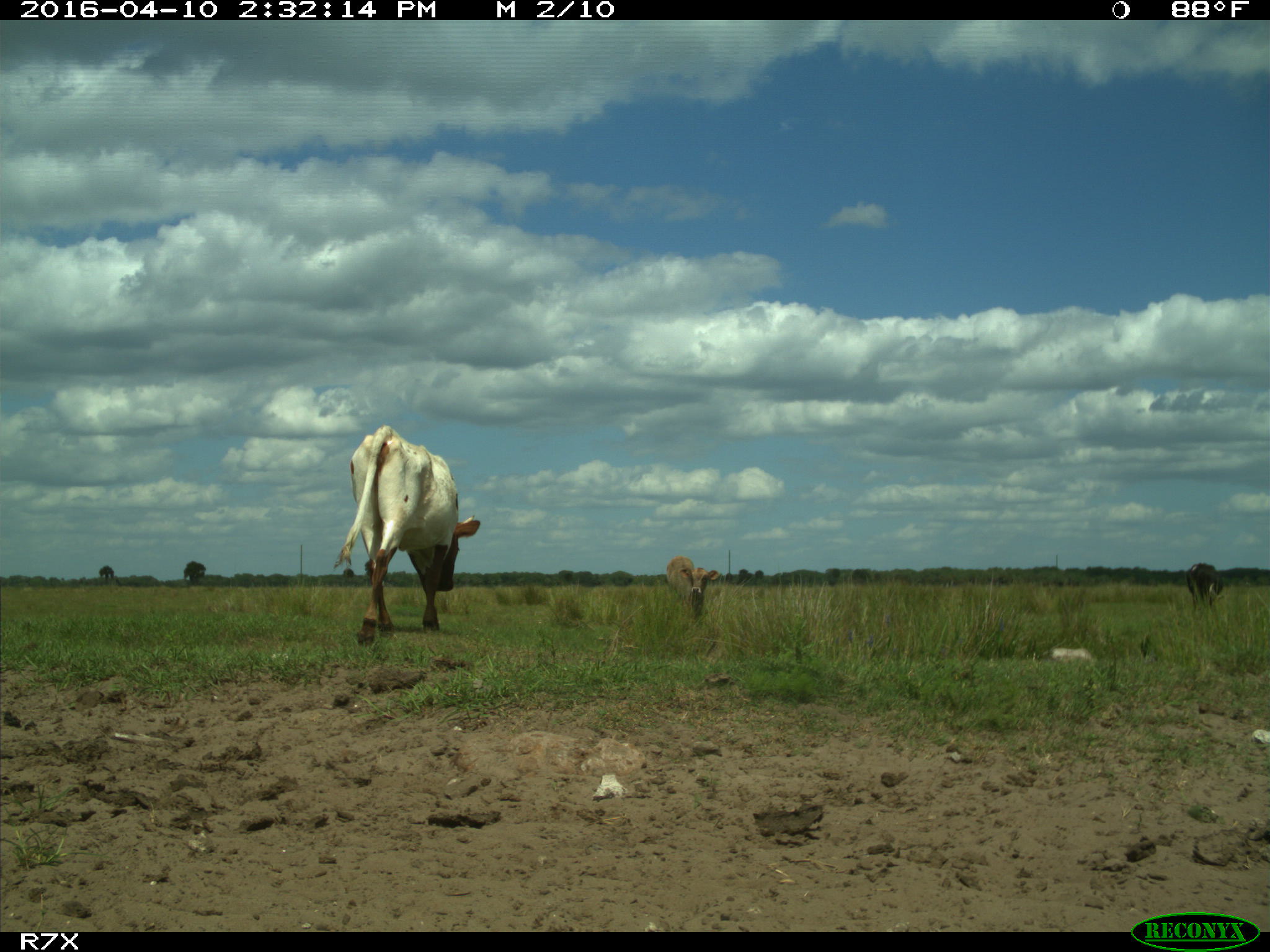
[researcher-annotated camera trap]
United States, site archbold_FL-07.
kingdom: Animalia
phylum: Chordata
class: Mammalia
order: Artiodactyla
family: Bovidae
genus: Bos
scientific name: Bos taurus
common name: domestic cow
Bos taurus (domestic cow).